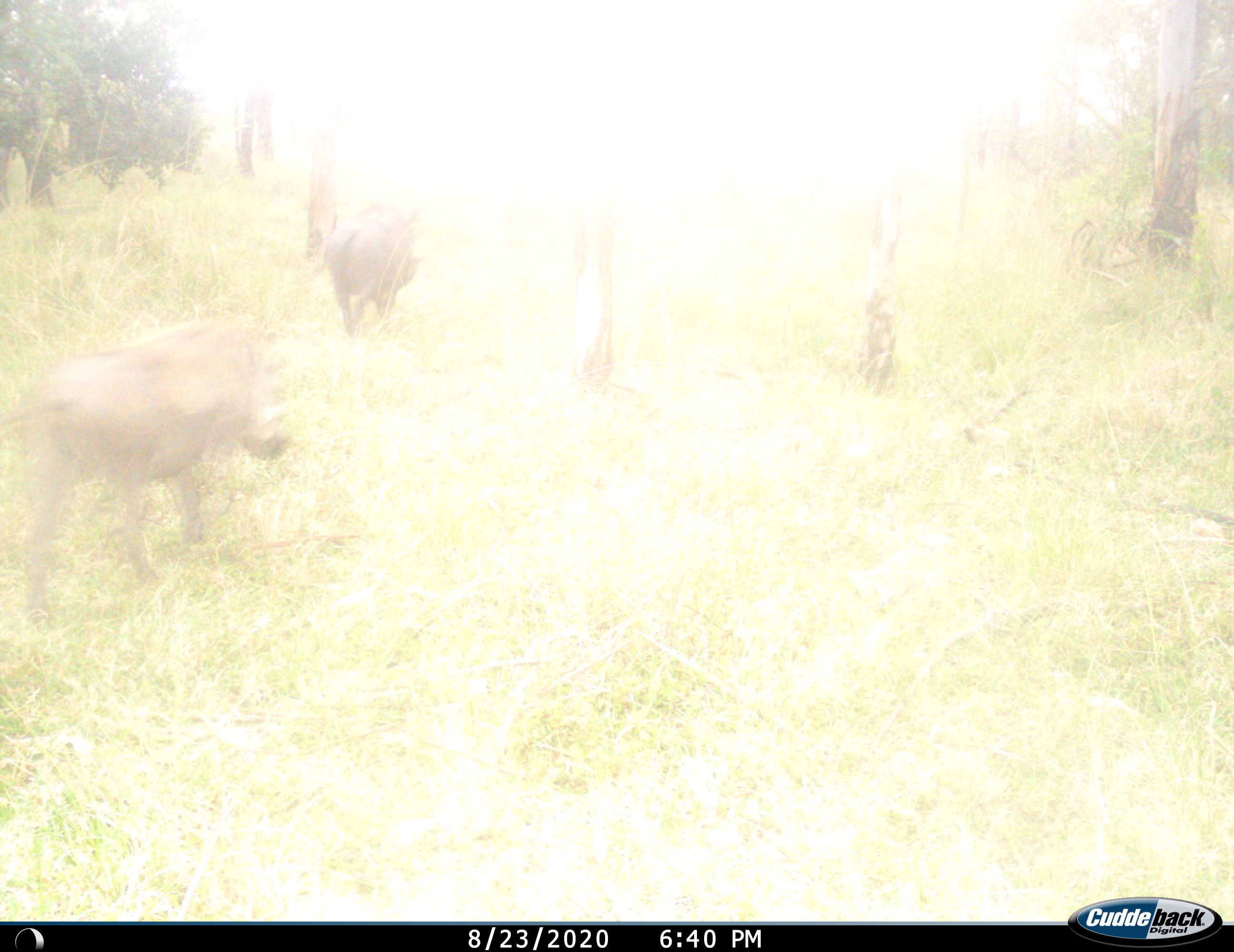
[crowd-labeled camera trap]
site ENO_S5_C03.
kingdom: Animalia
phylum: Chordata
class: Mammalia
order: Artiodactyla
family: Suidae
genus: Phacochoerus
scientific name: Phacochoerus africanus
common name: warthog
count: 2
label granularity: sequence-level